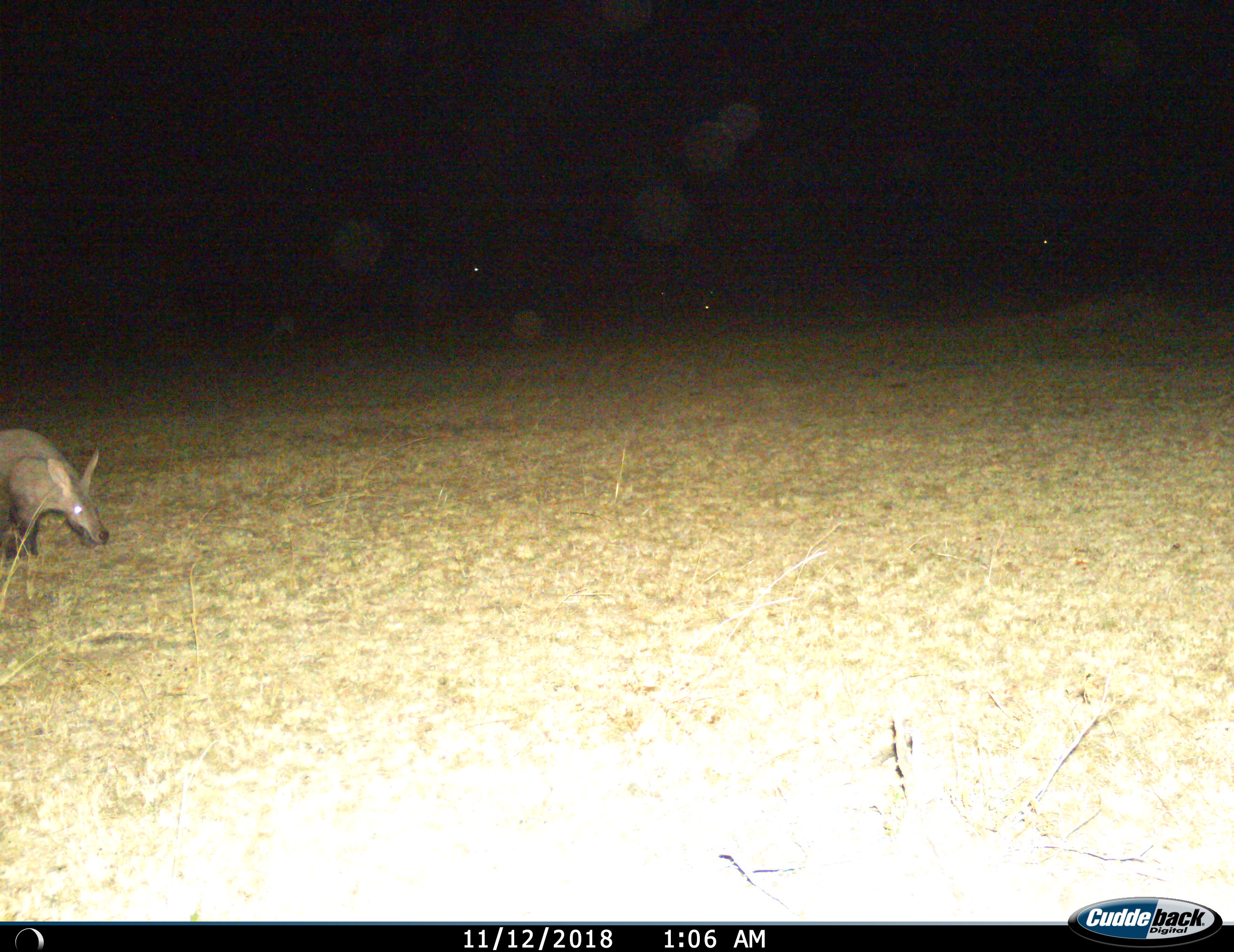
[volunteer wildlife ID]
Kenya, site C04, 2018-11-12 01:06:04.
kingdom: Animalia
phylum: Chordata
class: Mammalia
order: Tubulidentata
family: Orycteropodidae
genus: Orycteropus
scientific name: Orycteropus afer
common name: aardvark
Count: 1.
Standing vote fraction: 30%.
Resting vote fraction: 0%.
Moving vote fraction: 50%.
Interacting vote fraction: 0%.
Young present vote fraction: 0%.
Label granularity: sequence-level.